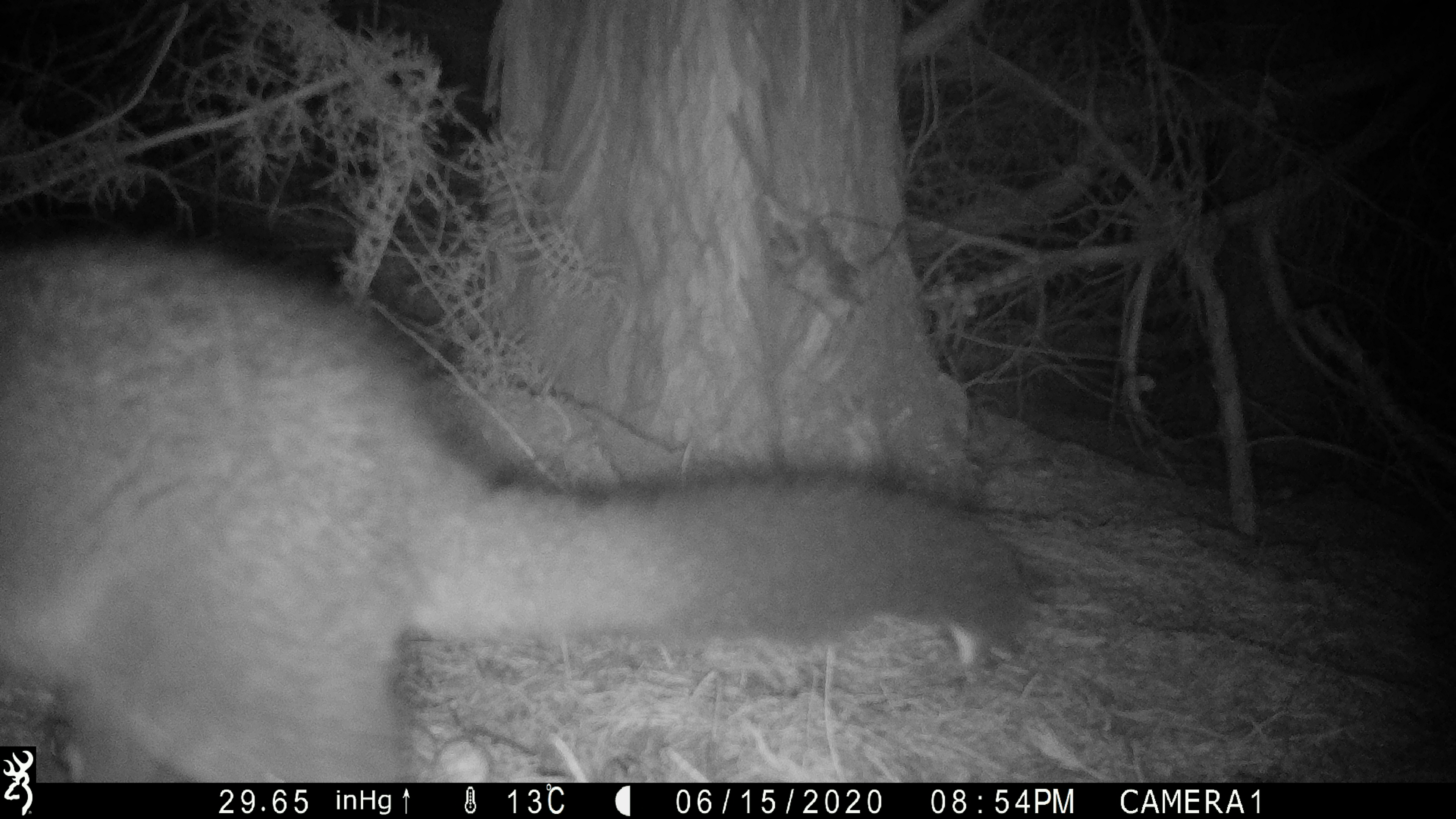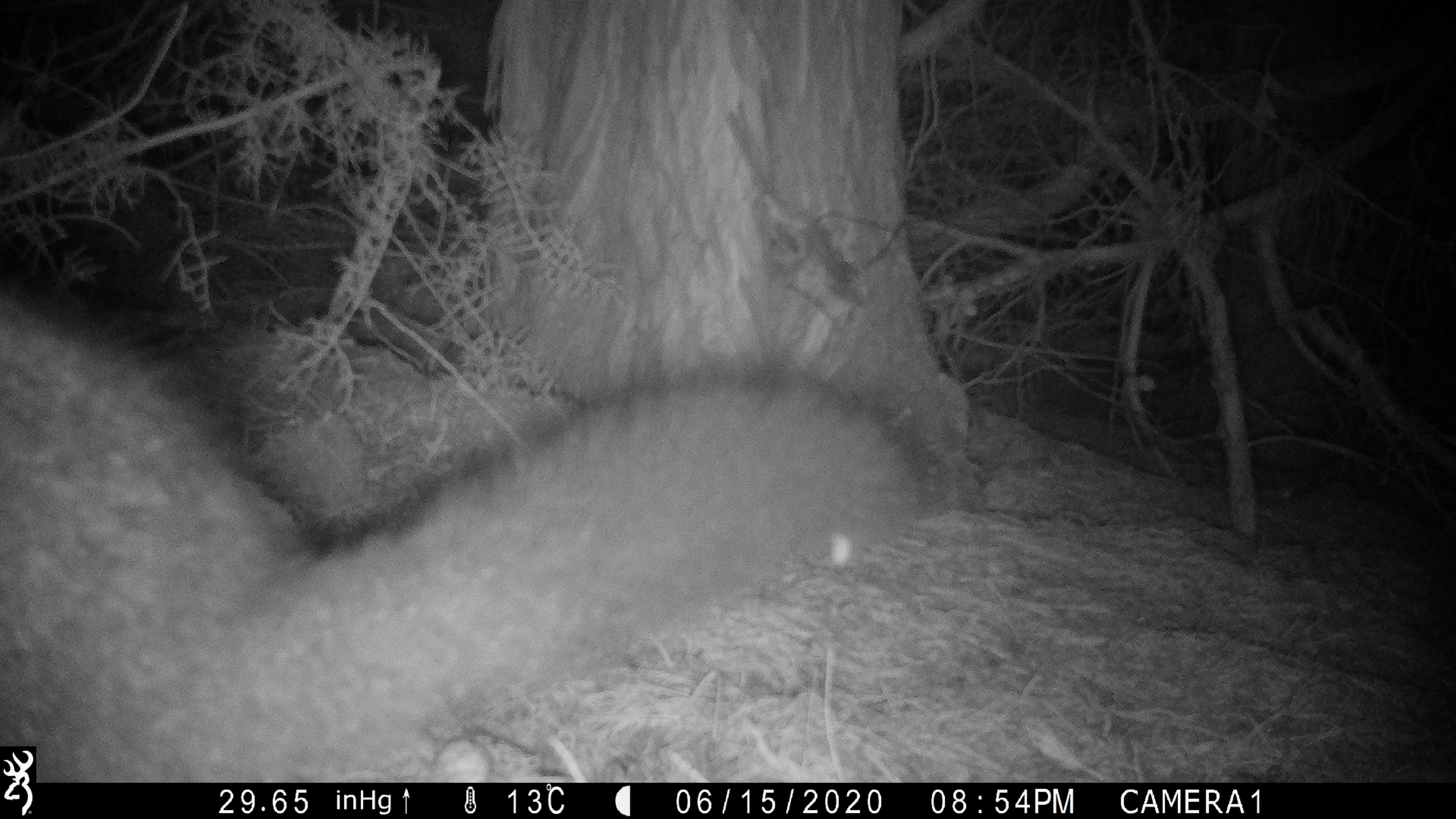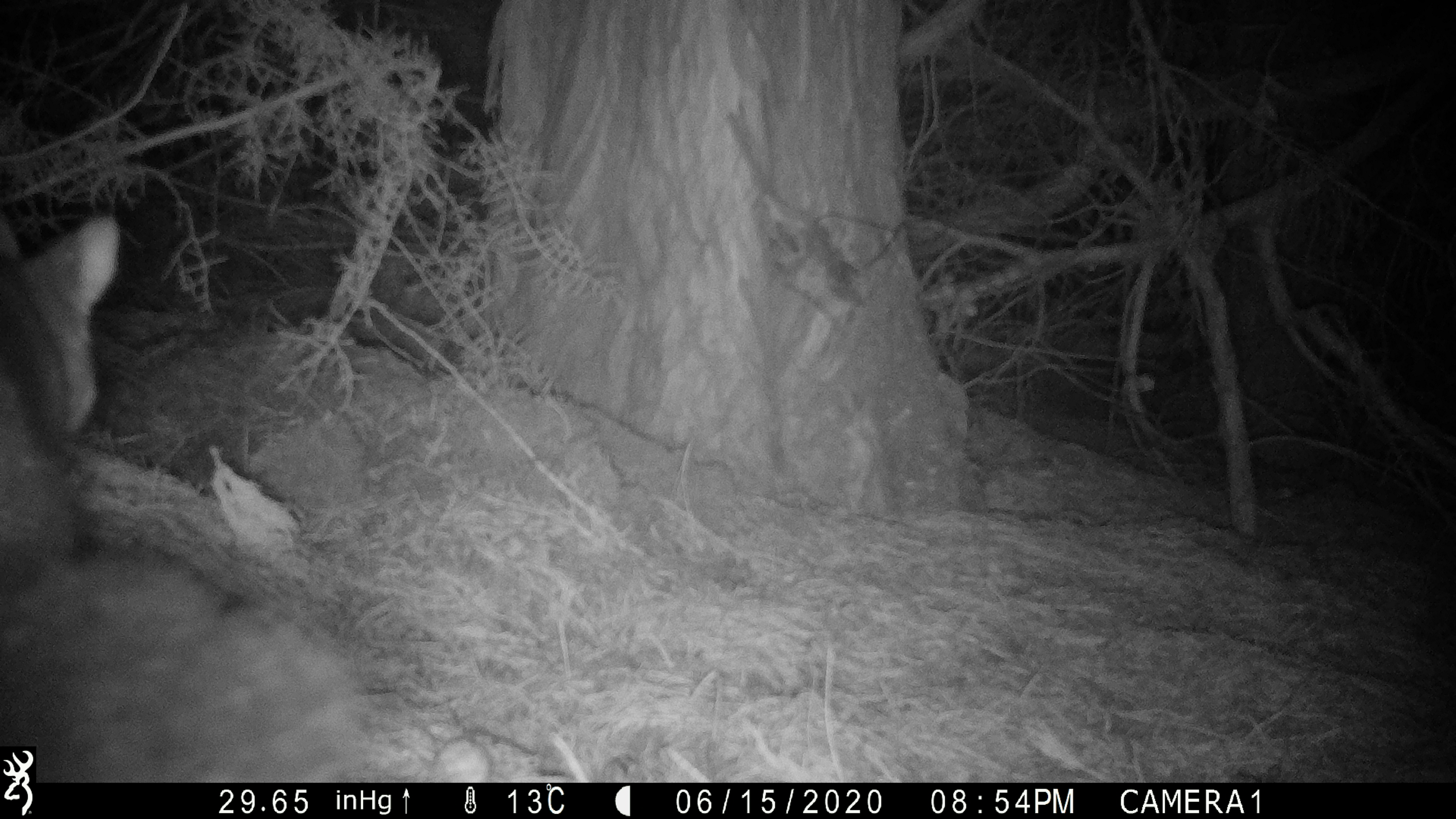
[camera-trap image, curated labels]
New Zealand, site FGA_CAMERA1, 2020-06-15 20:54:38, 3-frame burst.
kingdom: Animalia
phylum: Chordata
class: Mammalia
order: Diprotodontia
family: Phalangeridae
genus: Trichosurus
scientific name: Trichosurus vulpecula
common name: common brushtail possum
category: possum